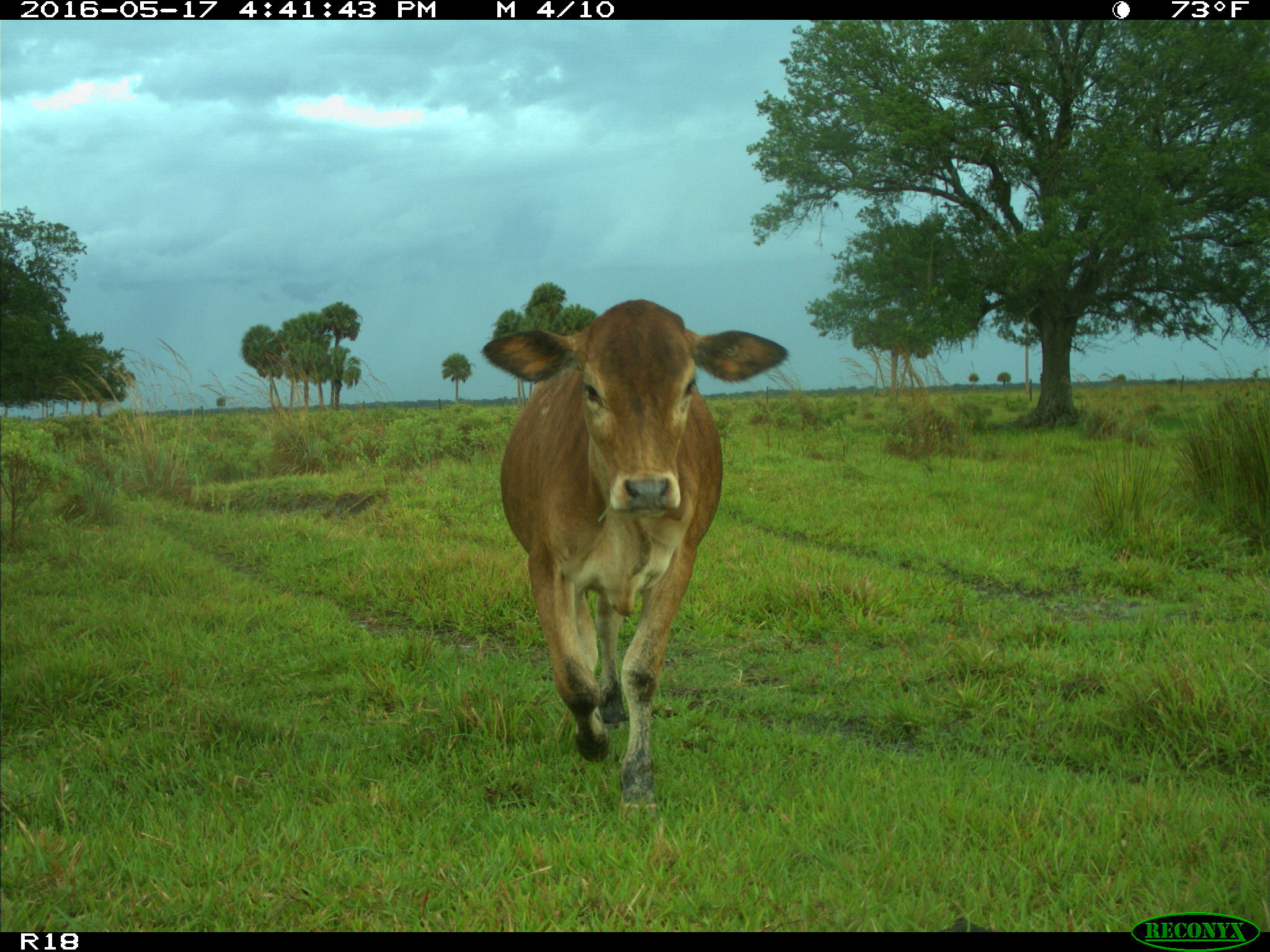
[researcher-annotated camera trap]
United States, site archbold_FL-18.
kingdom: Animalia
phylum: Chordata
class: Mammalia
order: Artiodactyla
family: Bovidae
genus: Bos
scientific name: Bos taurus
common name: domestic cow